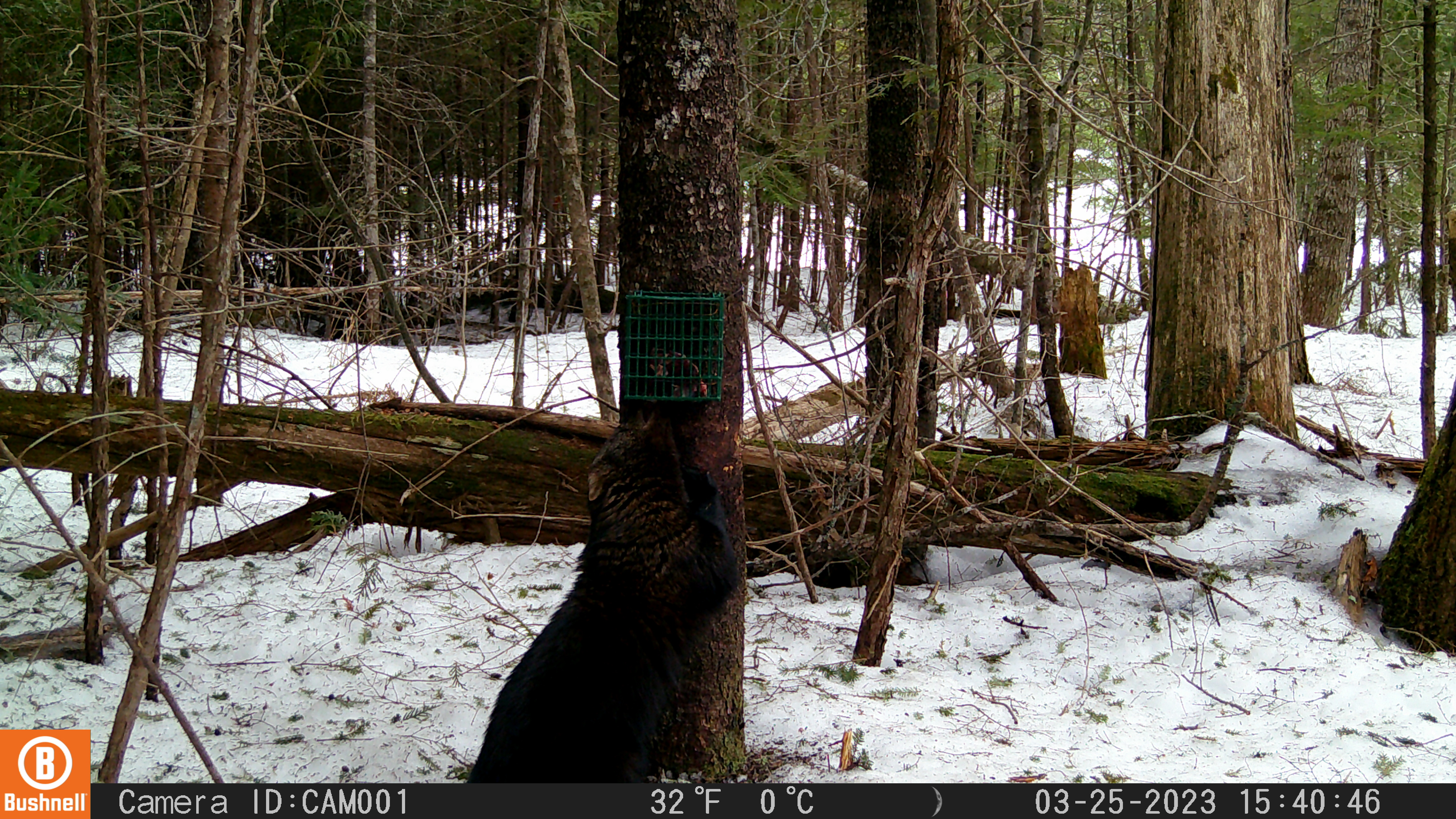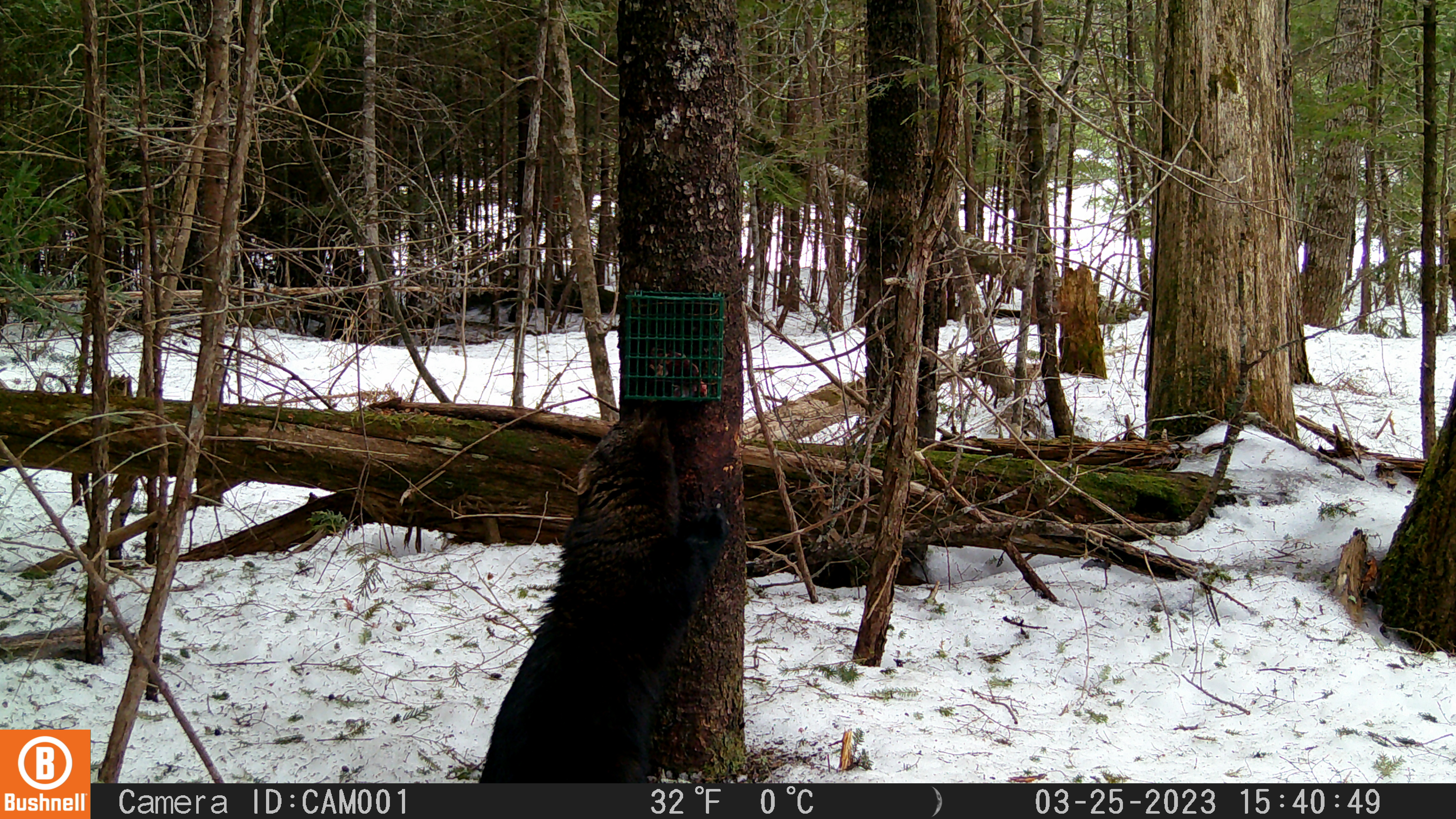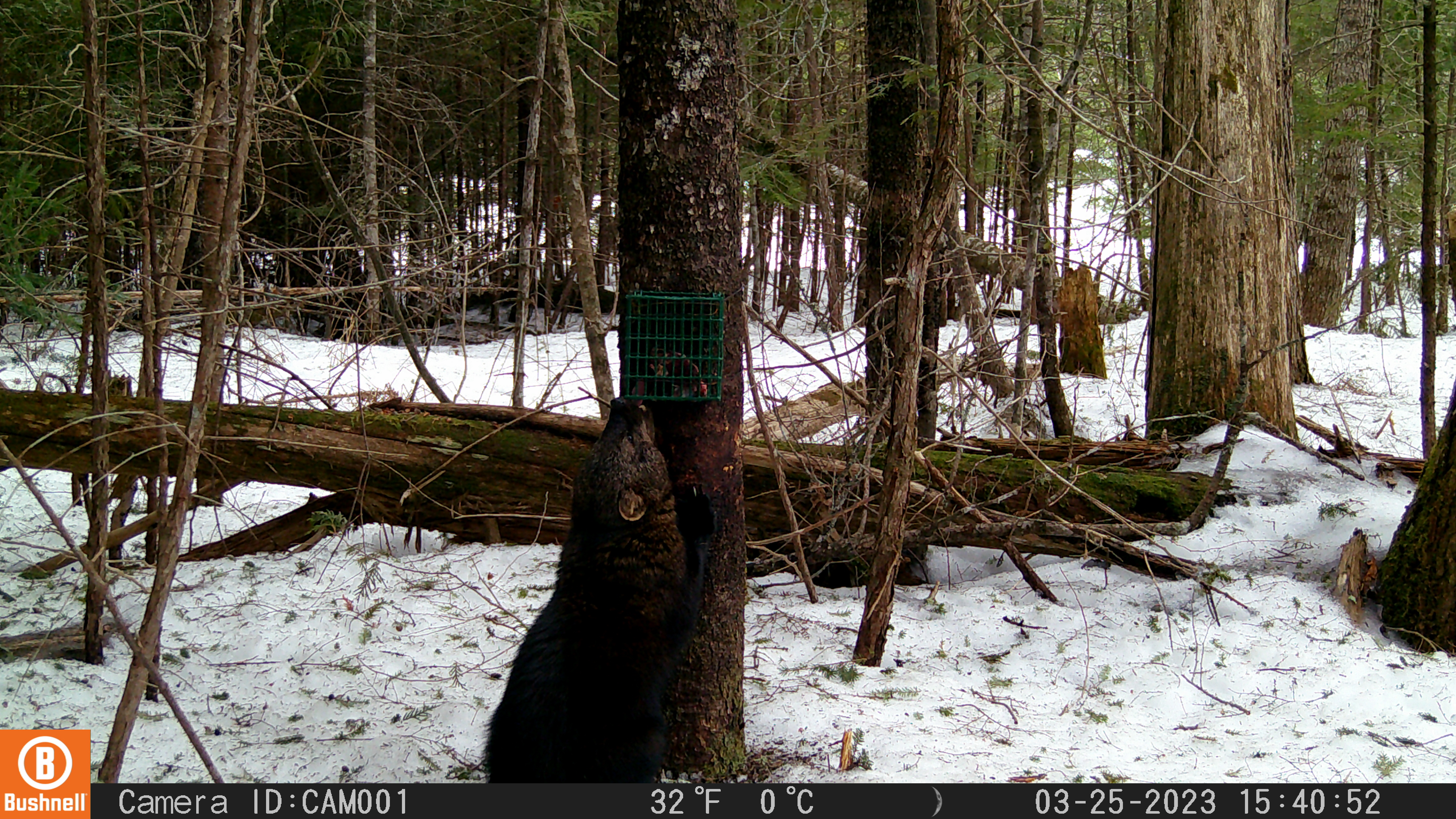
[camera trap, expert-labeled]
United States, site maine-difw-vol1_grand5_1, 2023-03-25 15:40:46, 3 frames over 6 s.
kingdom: Animalia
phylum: Chordata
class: Mammalia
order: Carnivora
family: Mustelidae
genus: Pekania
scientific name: Pekania pennanti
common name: fisher